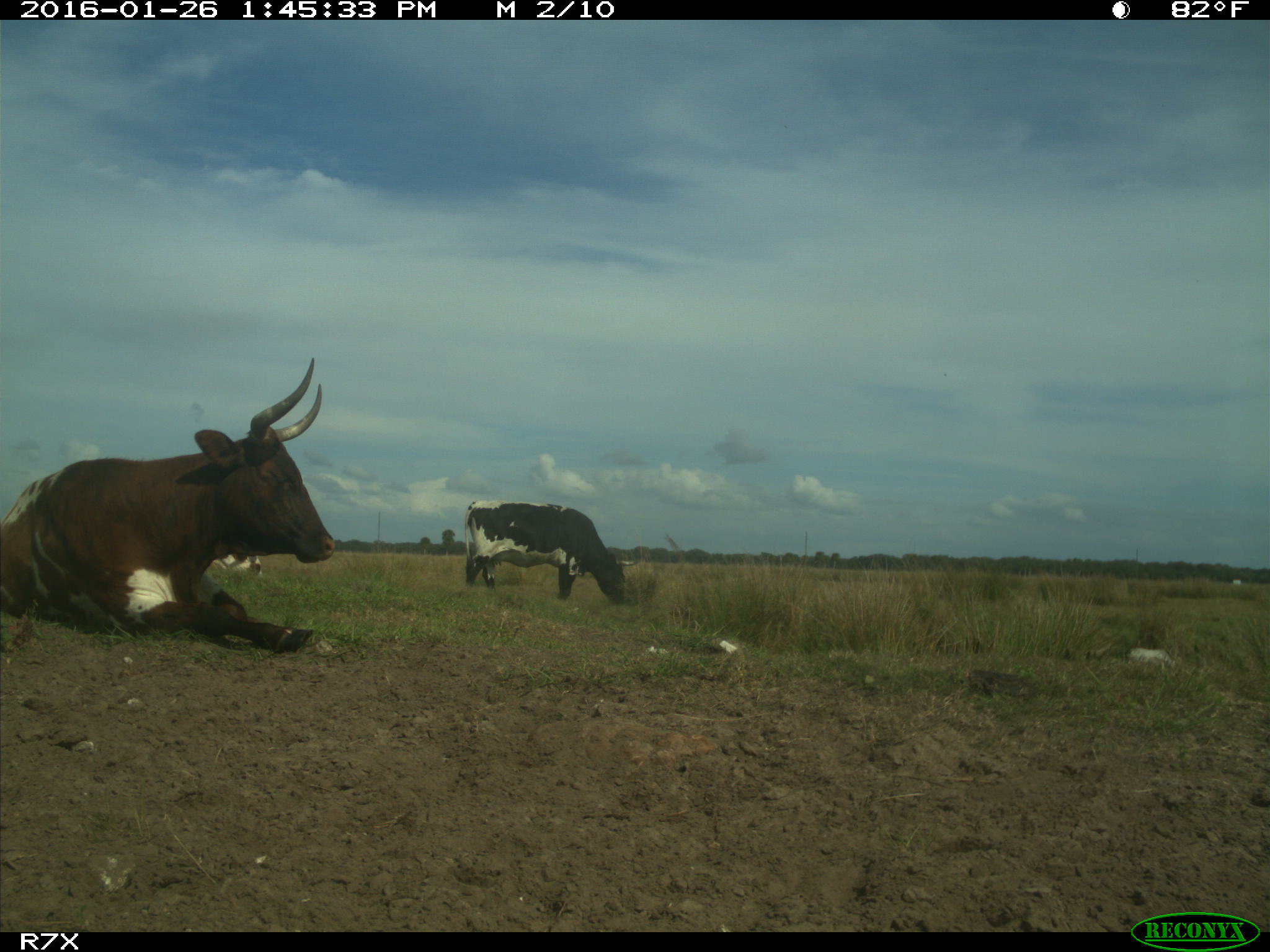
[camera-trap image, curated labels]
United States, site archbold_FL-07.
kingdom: Animalia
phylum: Chordata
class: Mammalia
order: Artiodactyla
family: Bovidae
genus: Bos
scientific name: Bos taurus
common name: domestic cow